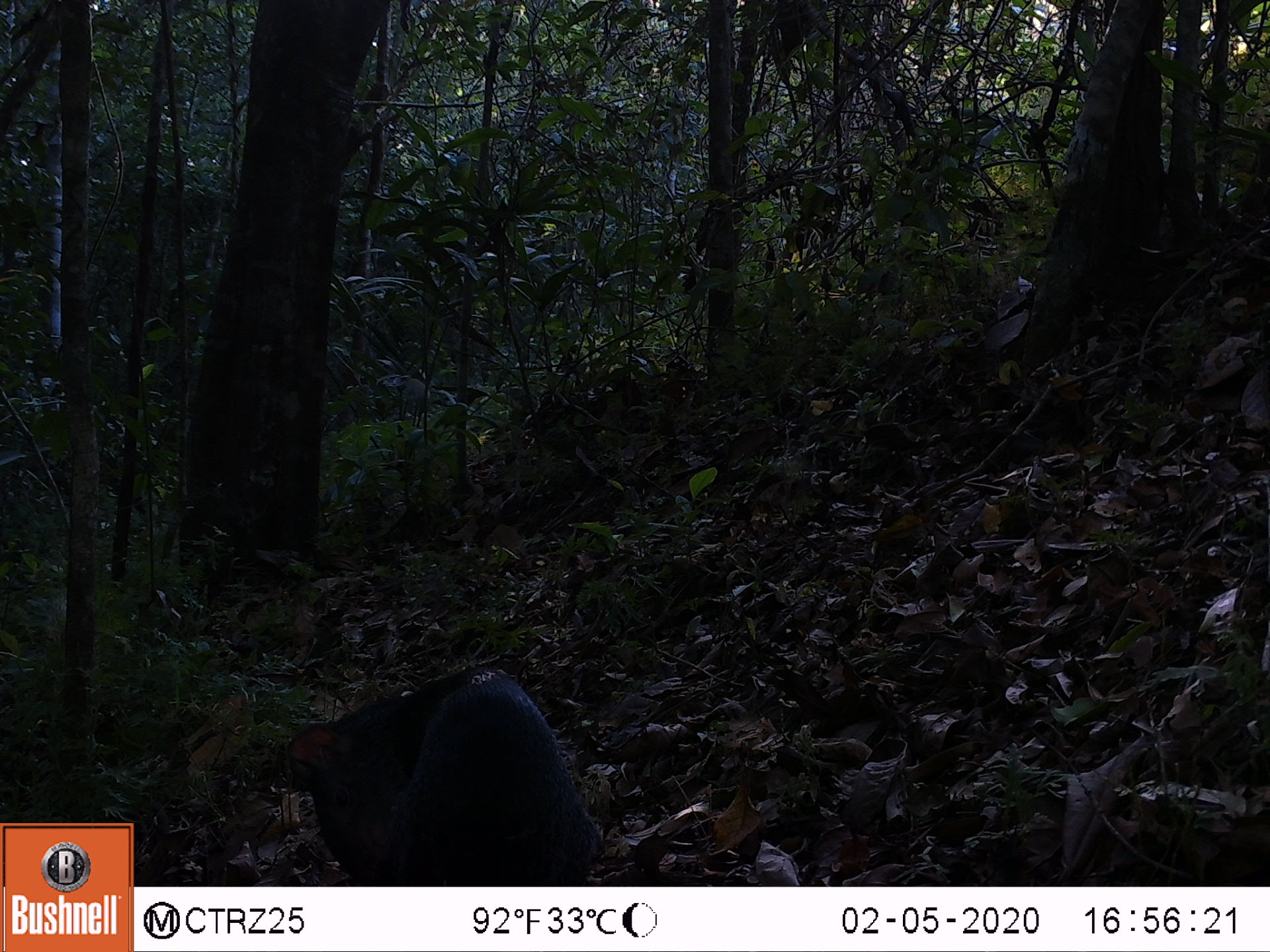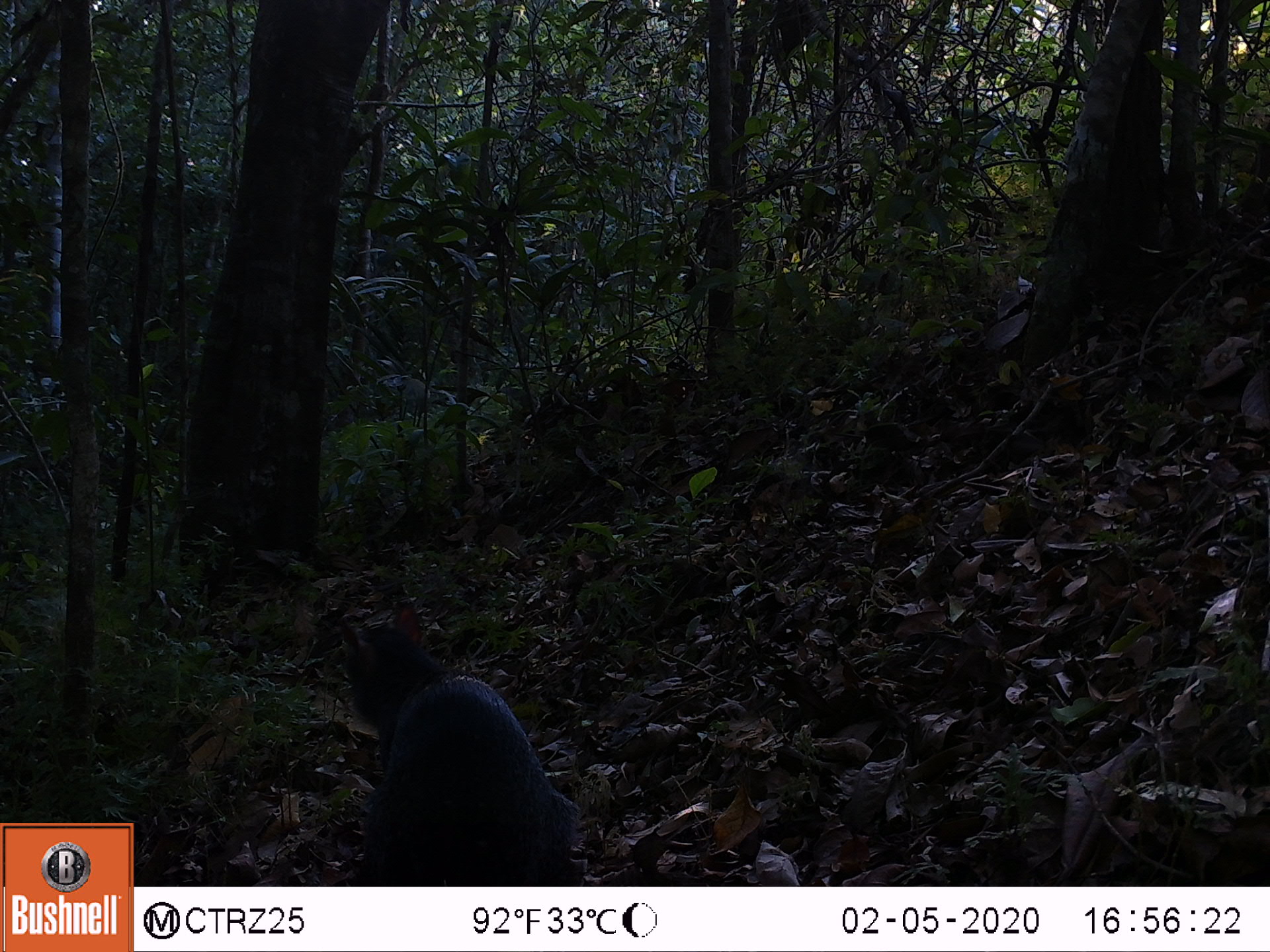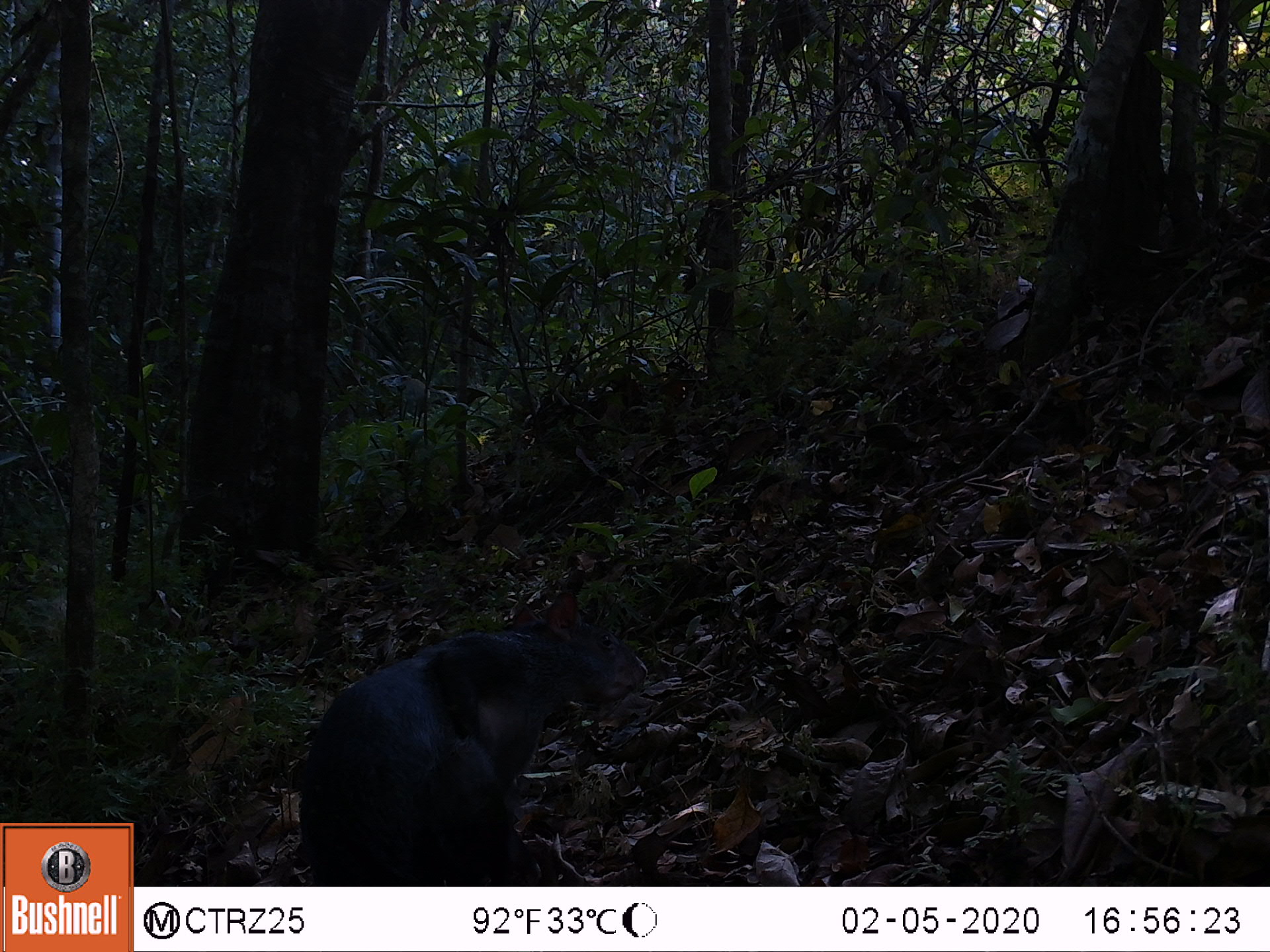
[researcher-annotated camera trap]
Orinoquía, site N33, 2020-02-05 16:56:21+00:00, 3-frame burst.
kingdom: Animalia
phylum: Chordata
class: Mammalia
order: Rodentia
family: Dasyproctidae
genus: Dasyprocta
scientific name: Dasyprocta fuliginosa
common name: black agouti